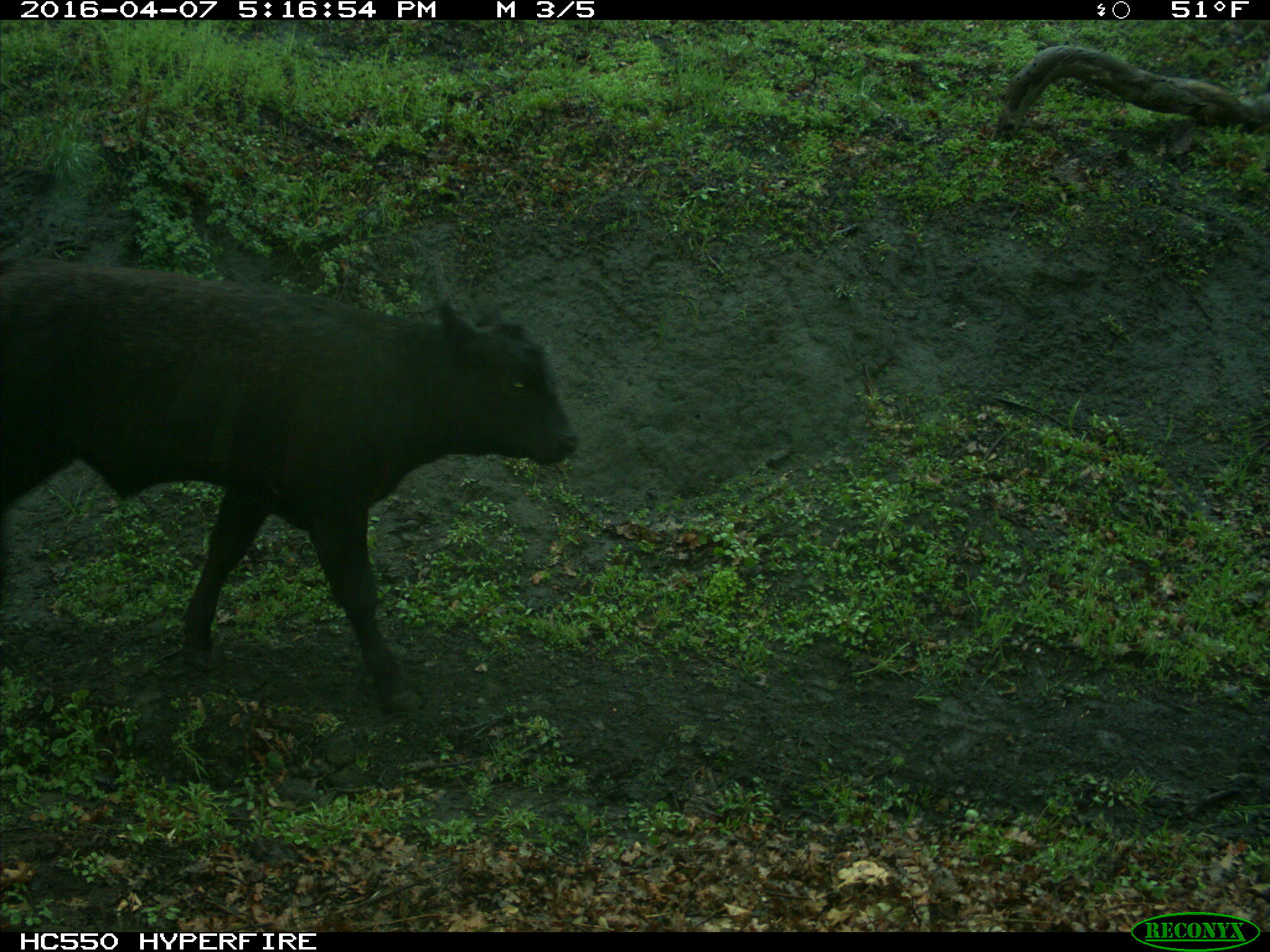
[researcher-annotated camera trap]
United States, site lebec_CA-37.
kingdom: Animalia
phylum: Chordata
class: Mammalia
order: Artiodactyla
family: Bovidae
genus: Bos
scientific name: Bos taurus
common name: domestic cow